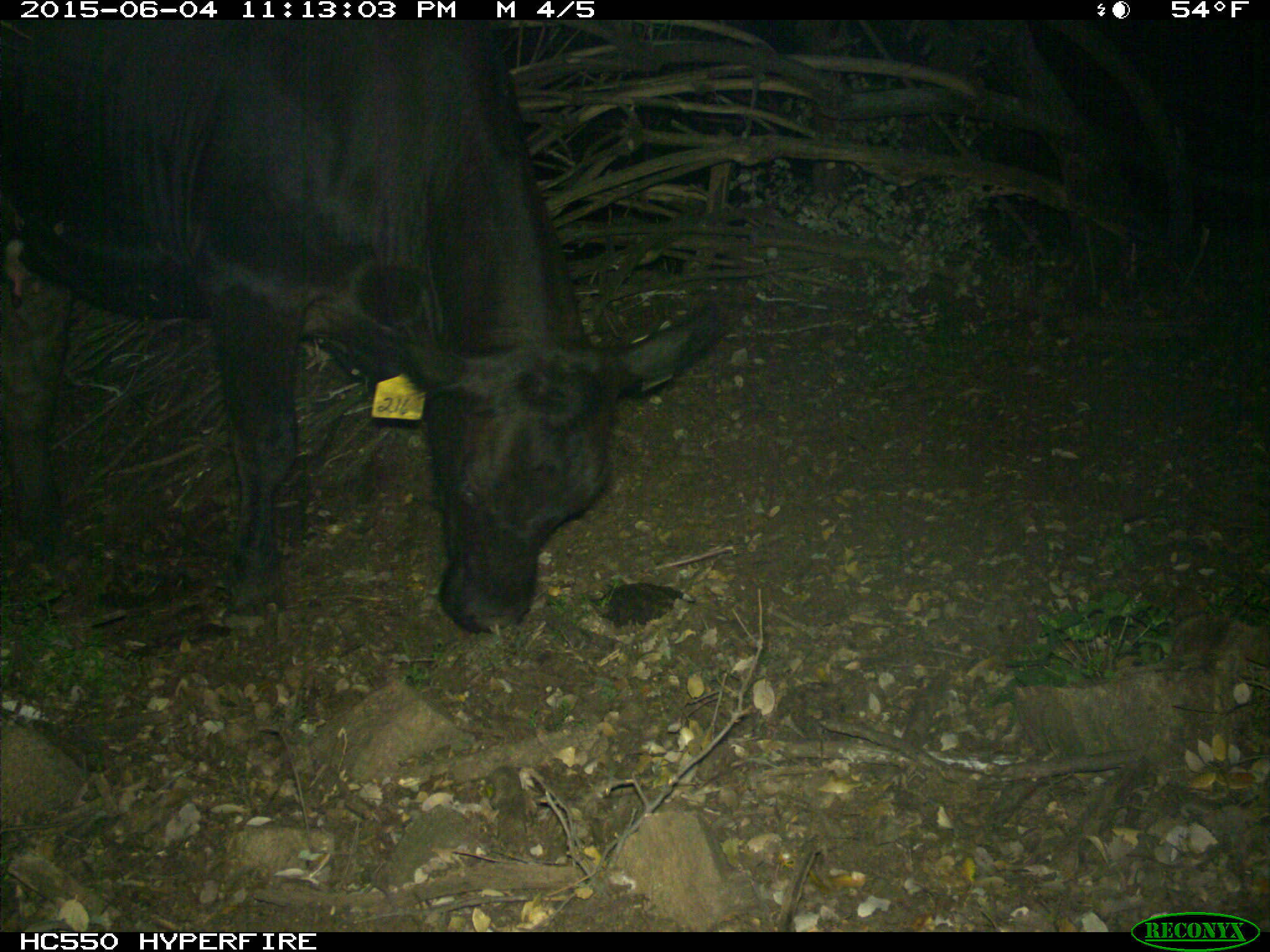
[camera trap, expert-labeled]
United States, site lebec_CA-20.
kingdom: Animalia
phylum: Chordata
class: Mammalia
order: Artiodactyla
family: Bovidae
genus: Bos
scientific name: Bos taurus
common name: domestic cow